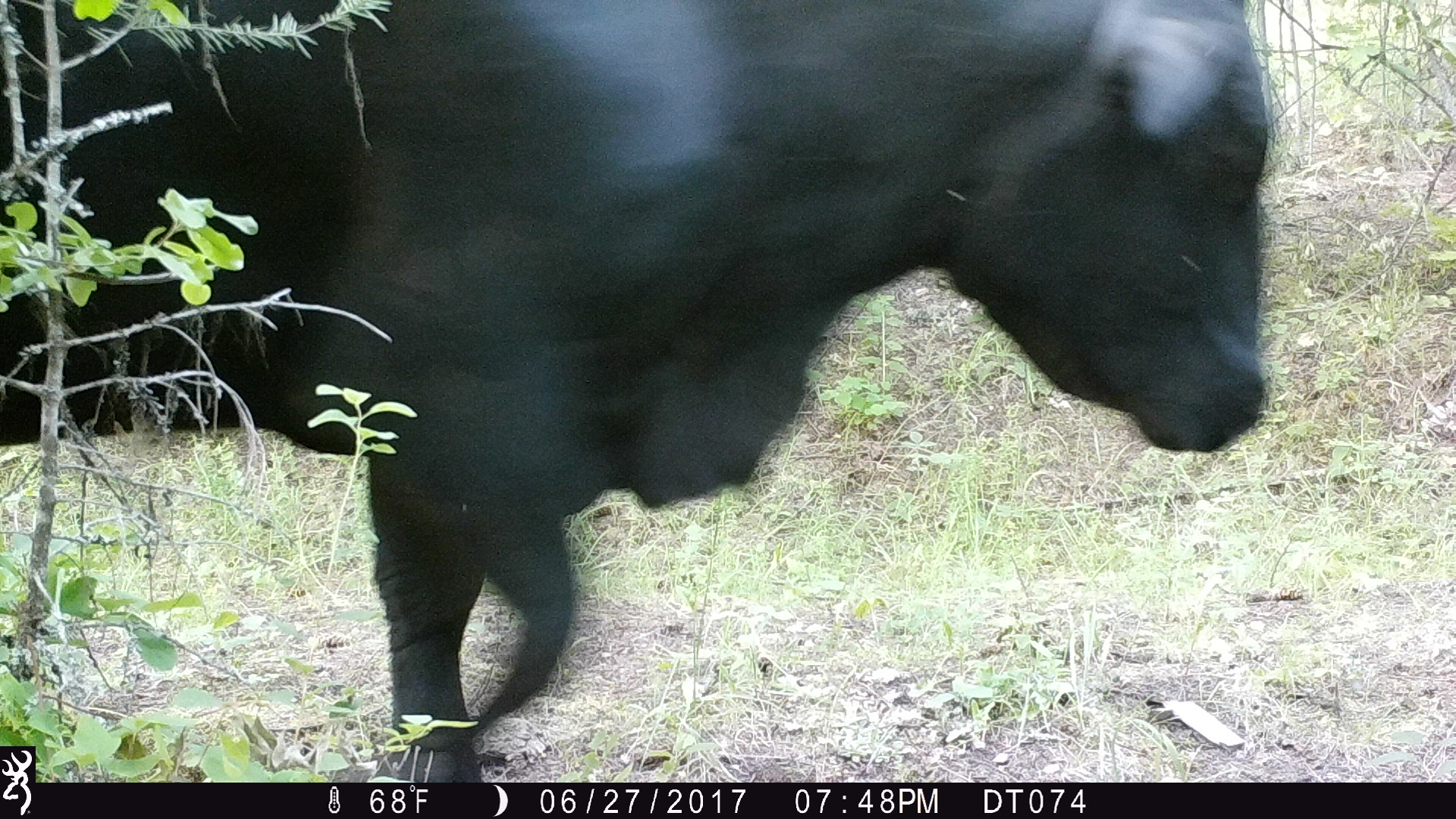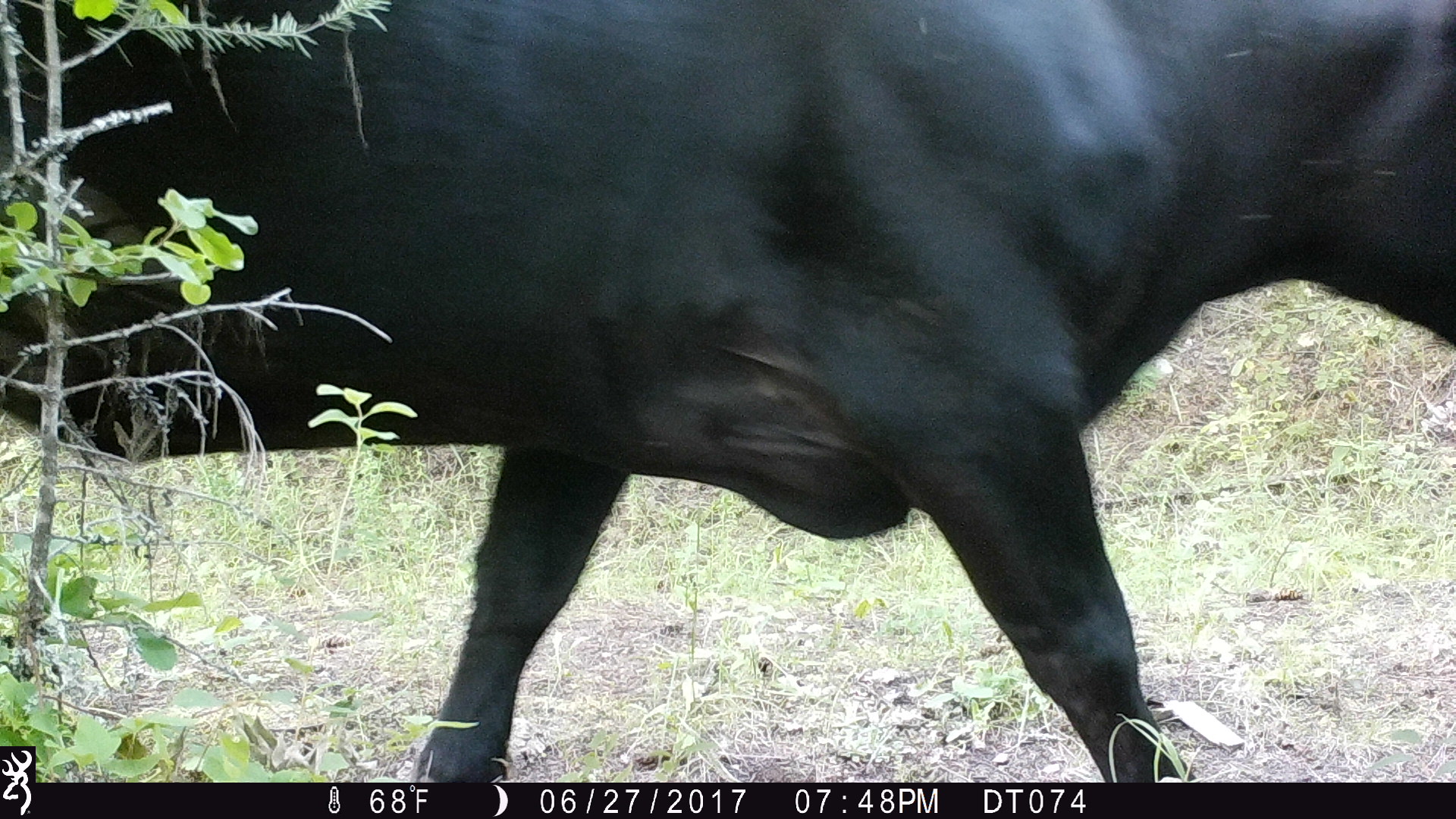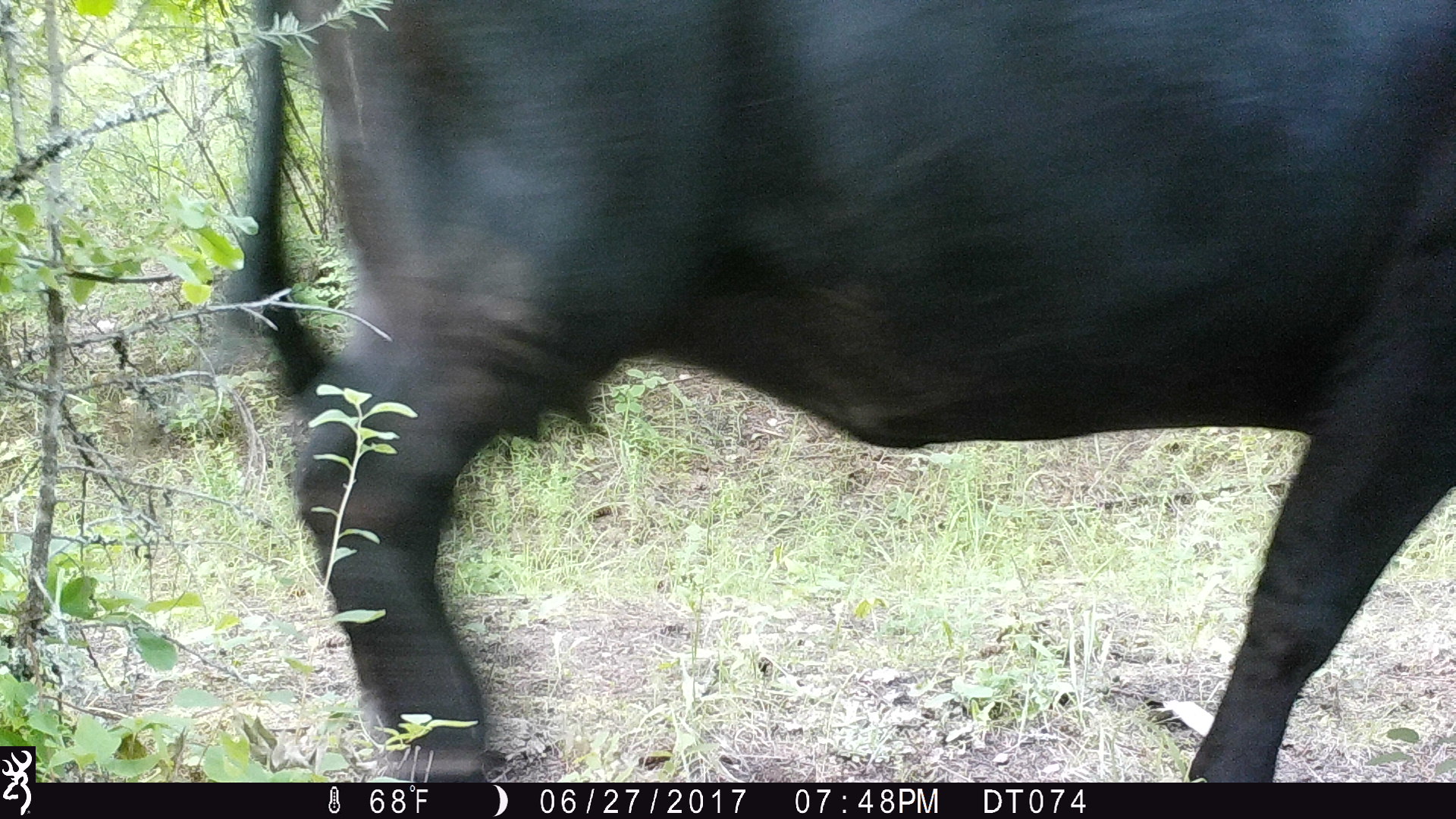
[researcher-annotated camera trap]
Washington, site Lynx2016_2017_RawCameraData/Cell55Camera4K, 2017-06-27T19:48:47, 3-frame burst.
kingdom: Animalia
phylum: Chordata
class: Mammalia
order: Artiodactyla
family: Bovidae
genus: Bos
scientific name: Bos taurus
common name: domestic cattle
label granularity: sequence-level